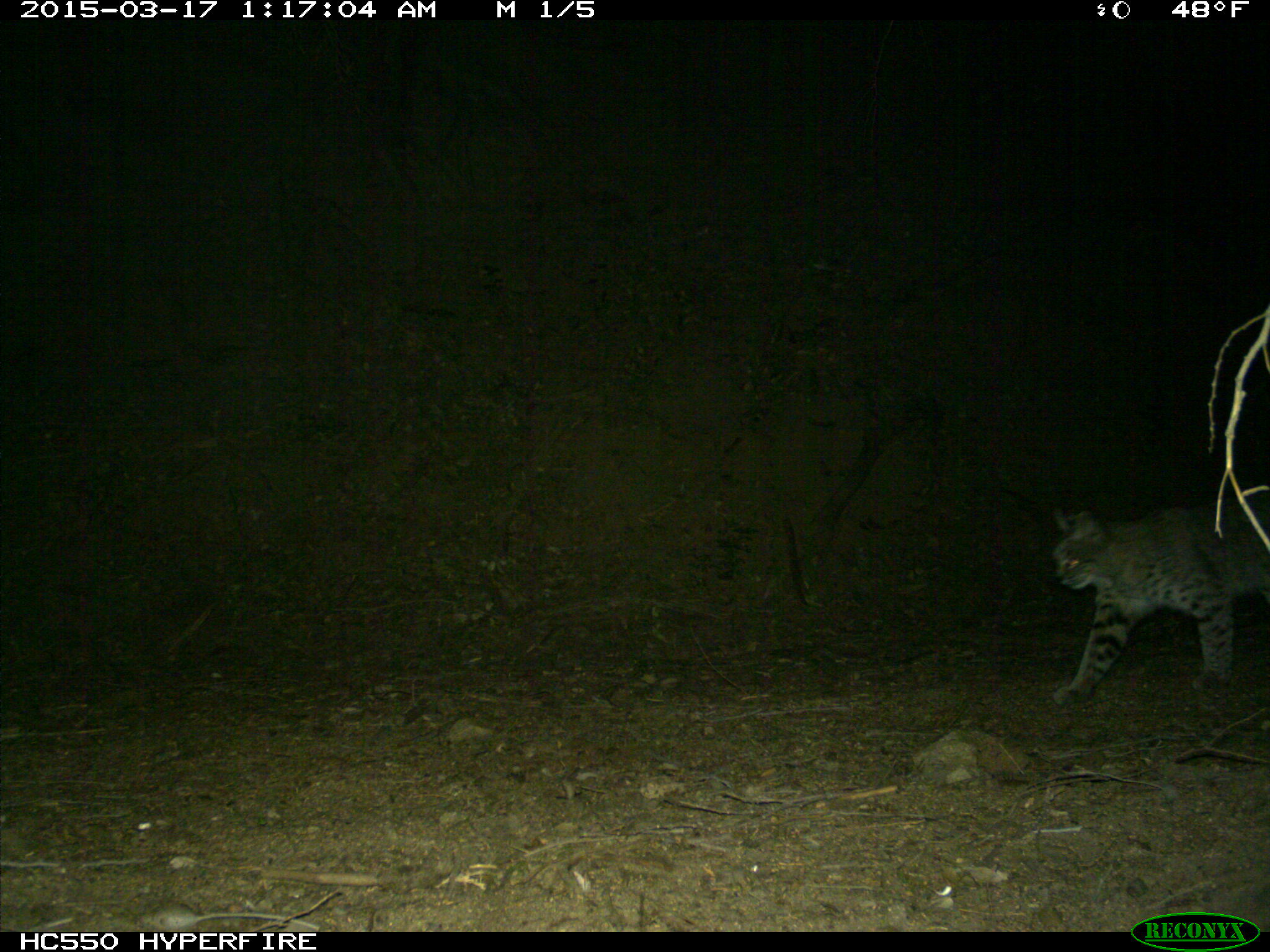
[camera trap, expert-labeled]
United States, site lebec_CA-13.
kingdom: Animalia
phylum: Chordata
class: Mammalia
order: Carnivora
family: Felidae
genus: Lynx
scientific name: Lynx rufus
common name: bobcat